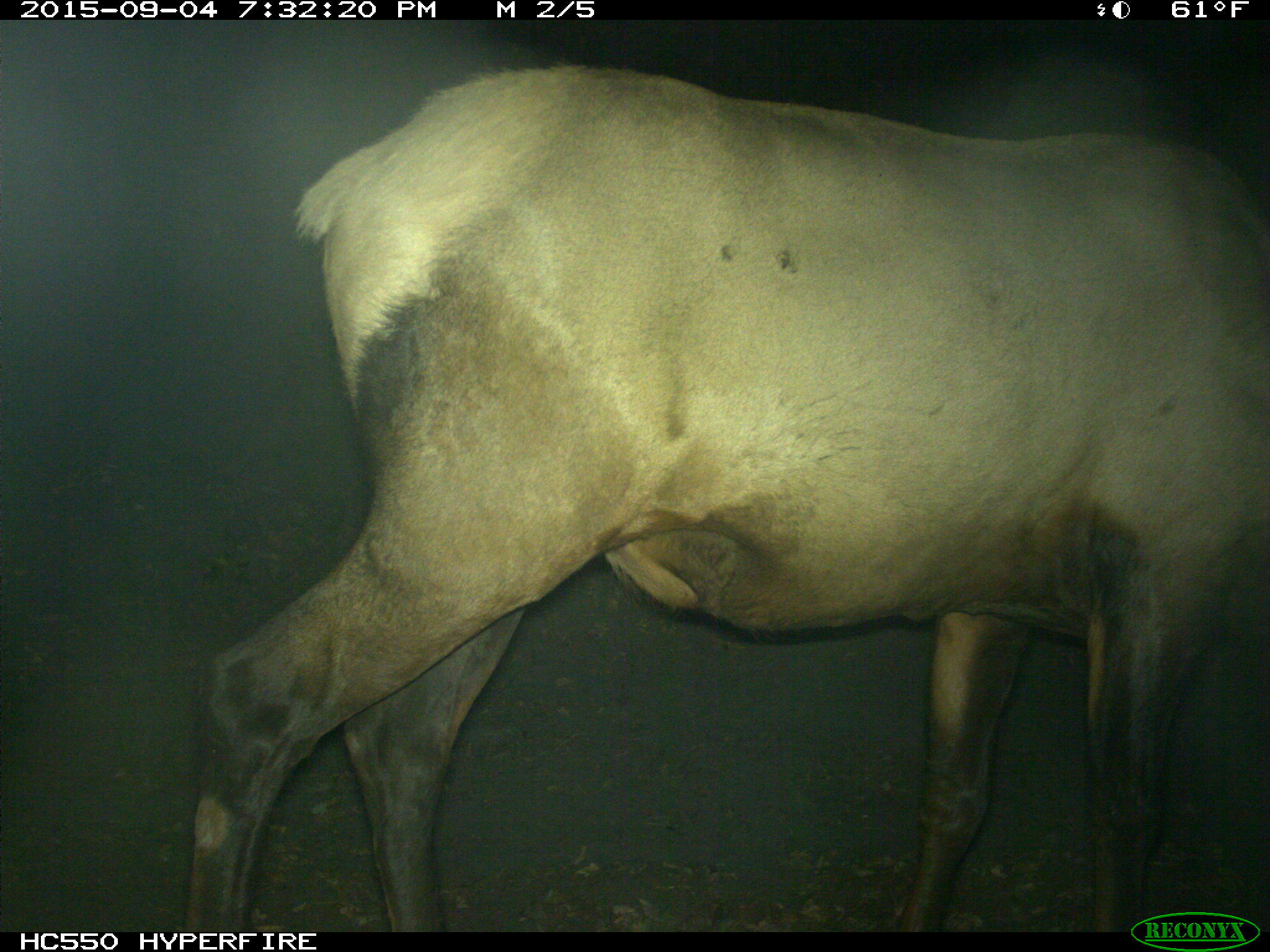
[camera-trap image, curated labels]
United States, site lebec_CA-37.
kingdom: Animalia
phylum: Chordata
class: Mammalia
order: Artiodactyla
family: Cervidae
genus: Cervus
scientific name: Cervus canadensis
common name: elk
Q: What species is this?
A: Cervus canadensis (elk).